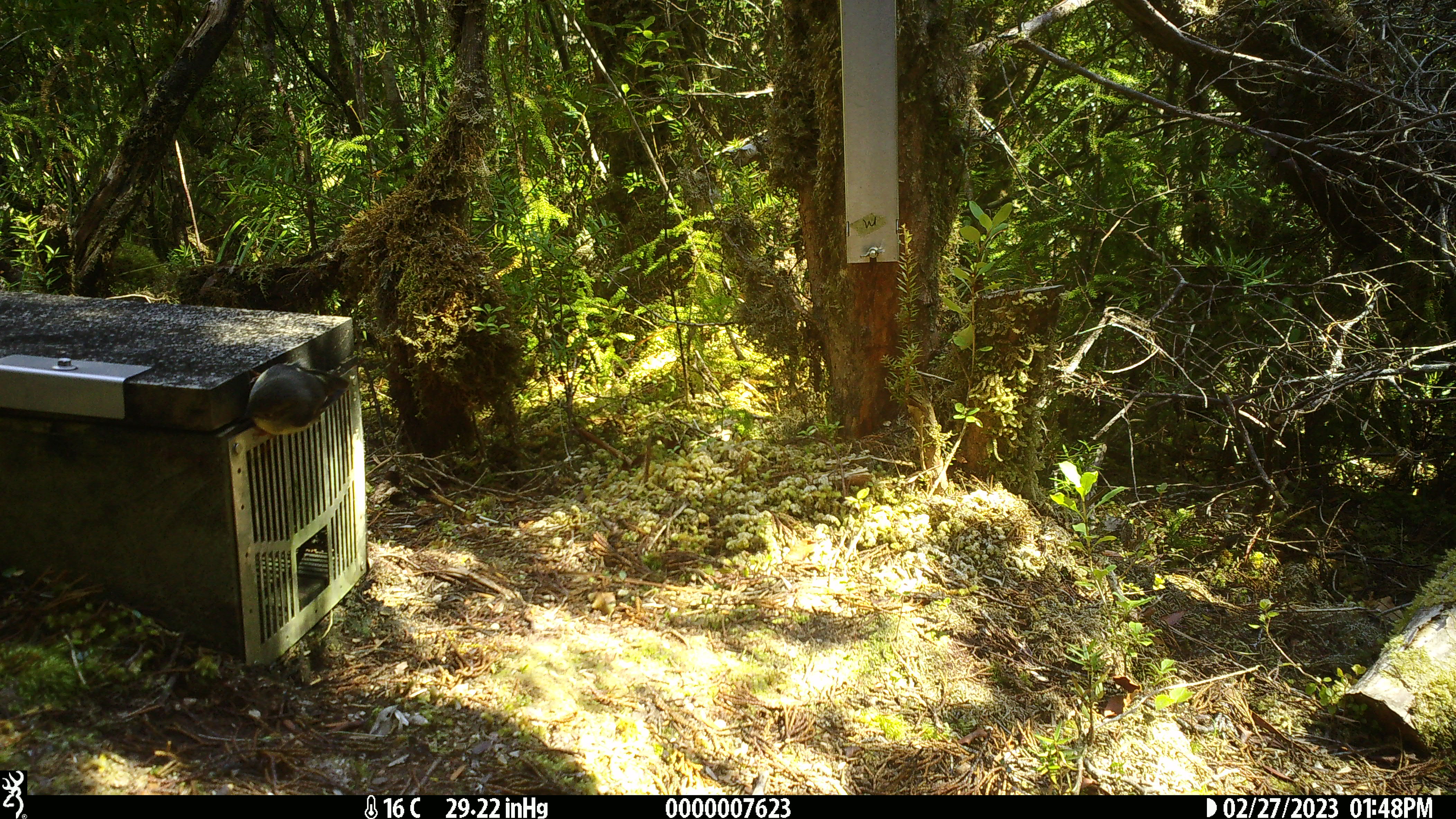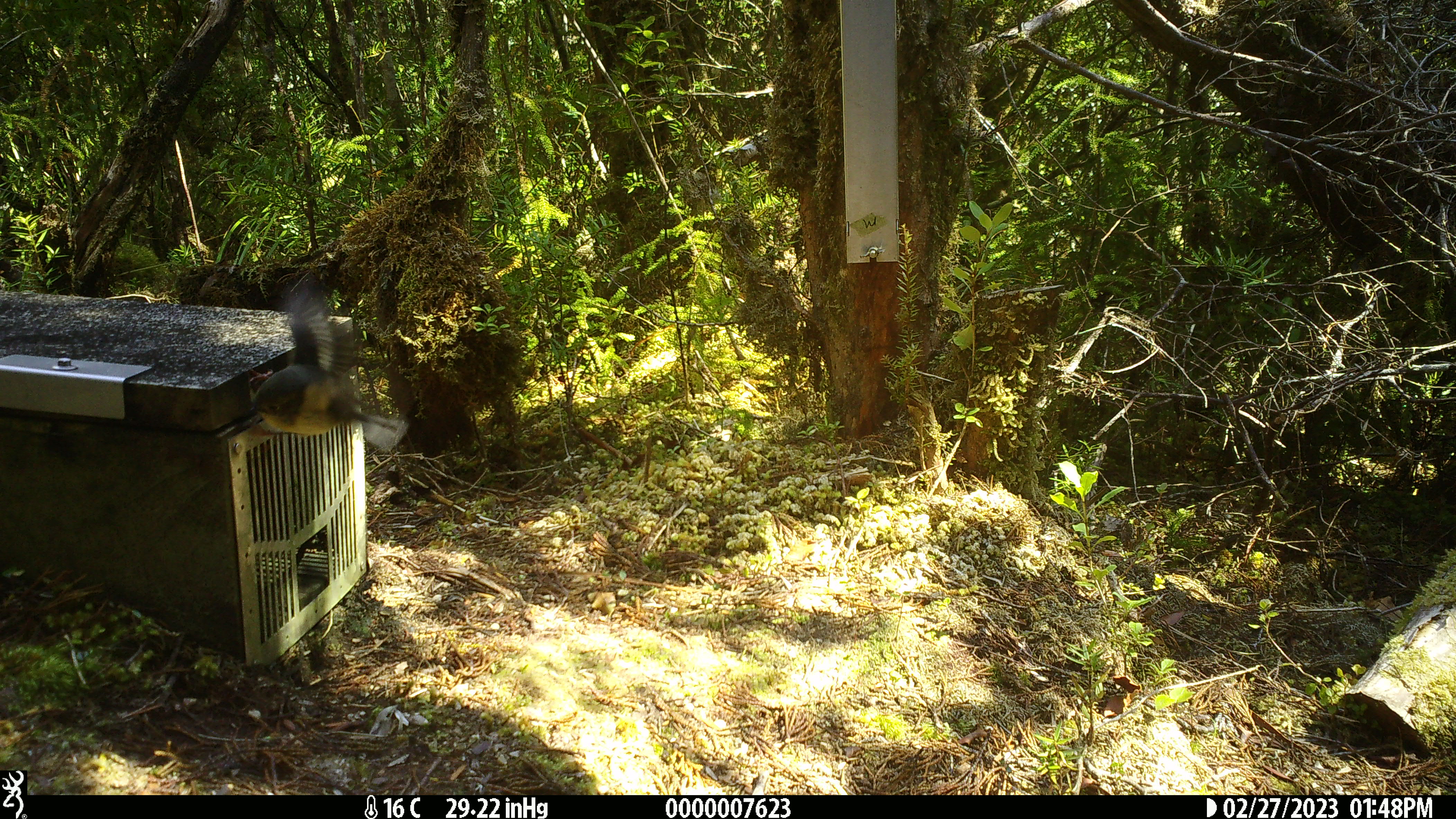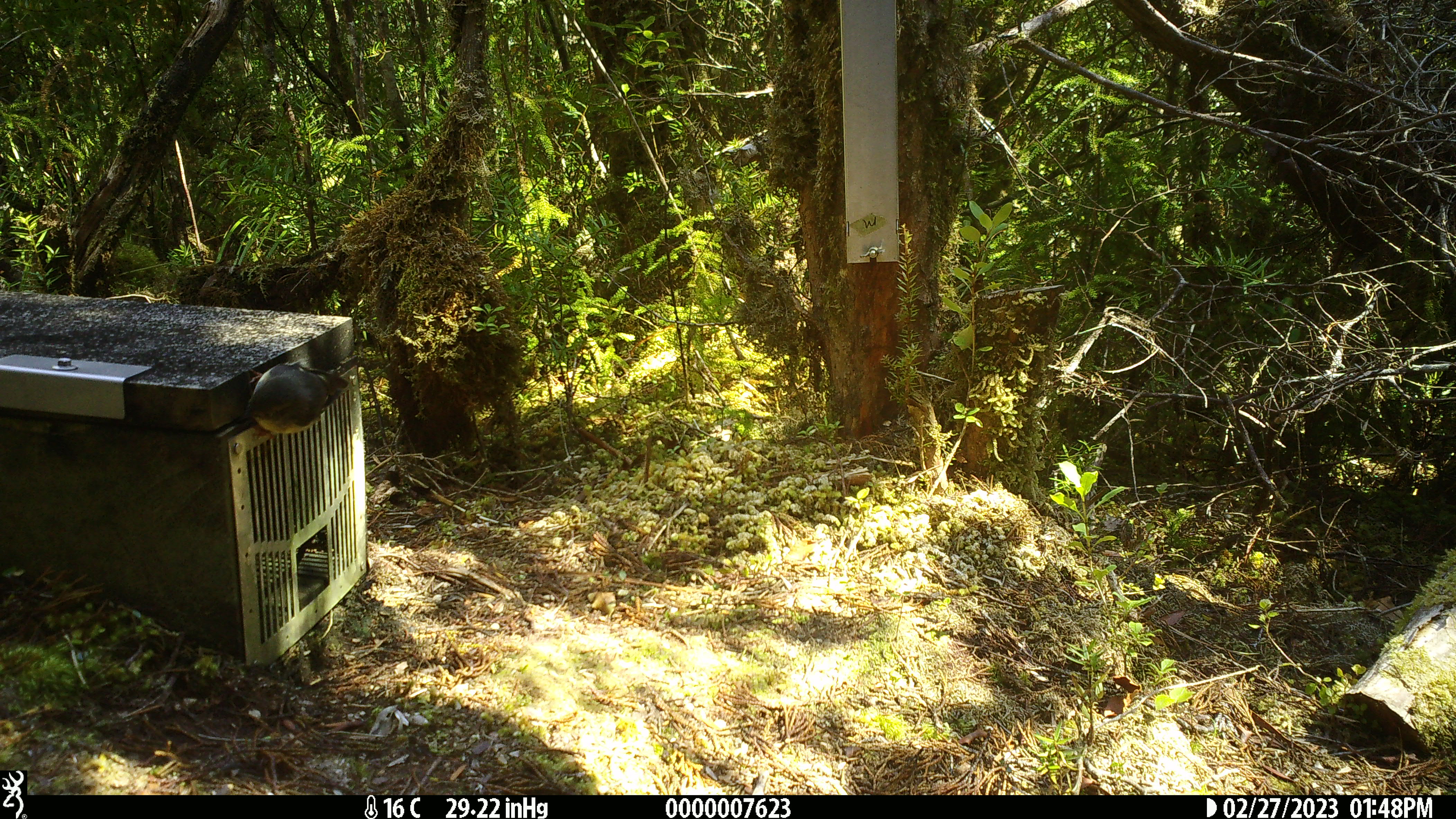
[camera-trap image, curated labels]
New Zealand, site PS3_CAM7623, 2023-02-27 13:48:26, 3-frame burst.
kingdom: Animalia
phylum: Chordata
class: Aves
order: Passeriformes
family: Petroicidae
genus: Petroica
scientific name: Petroica macrocephala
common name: tomtit